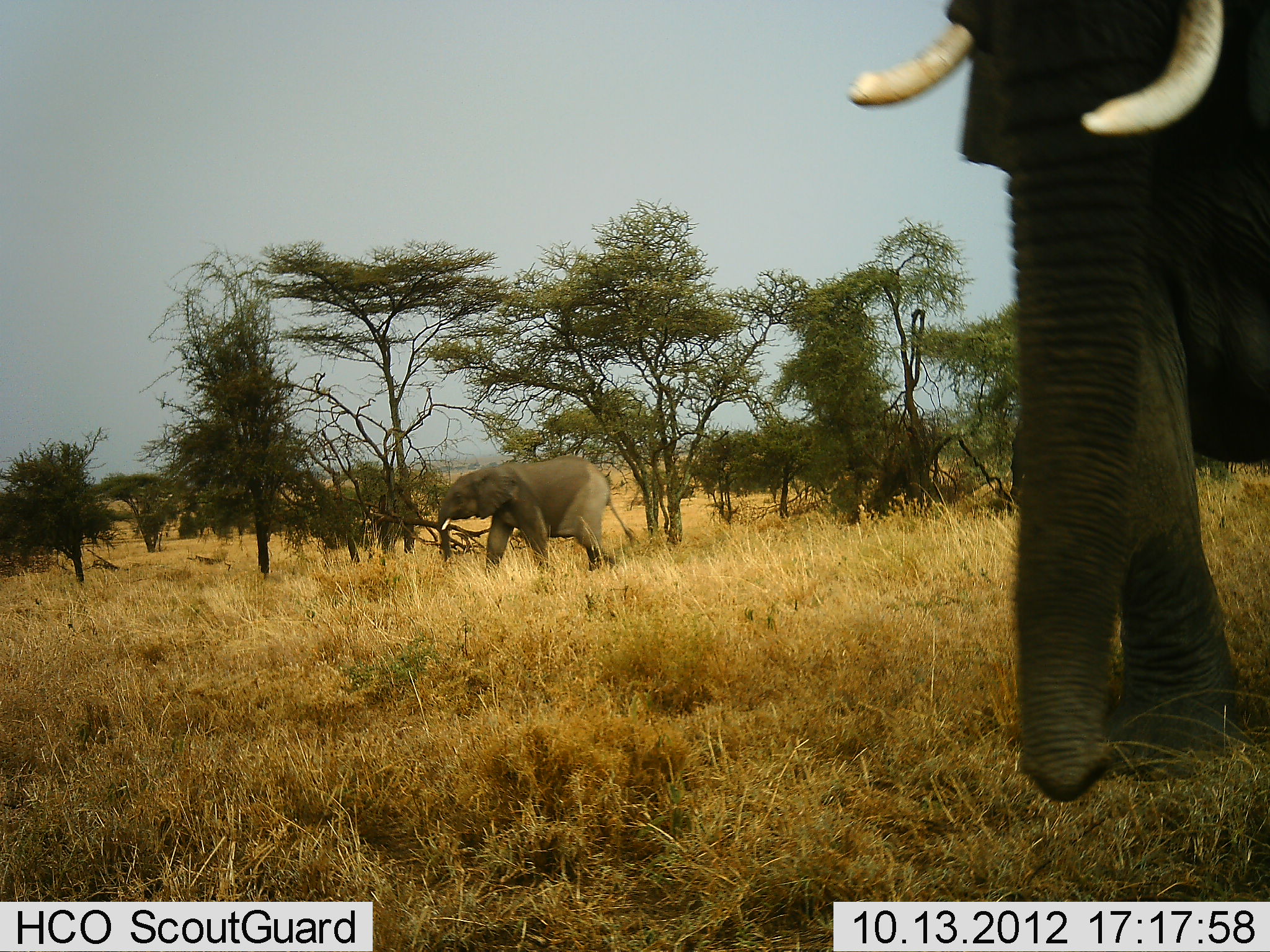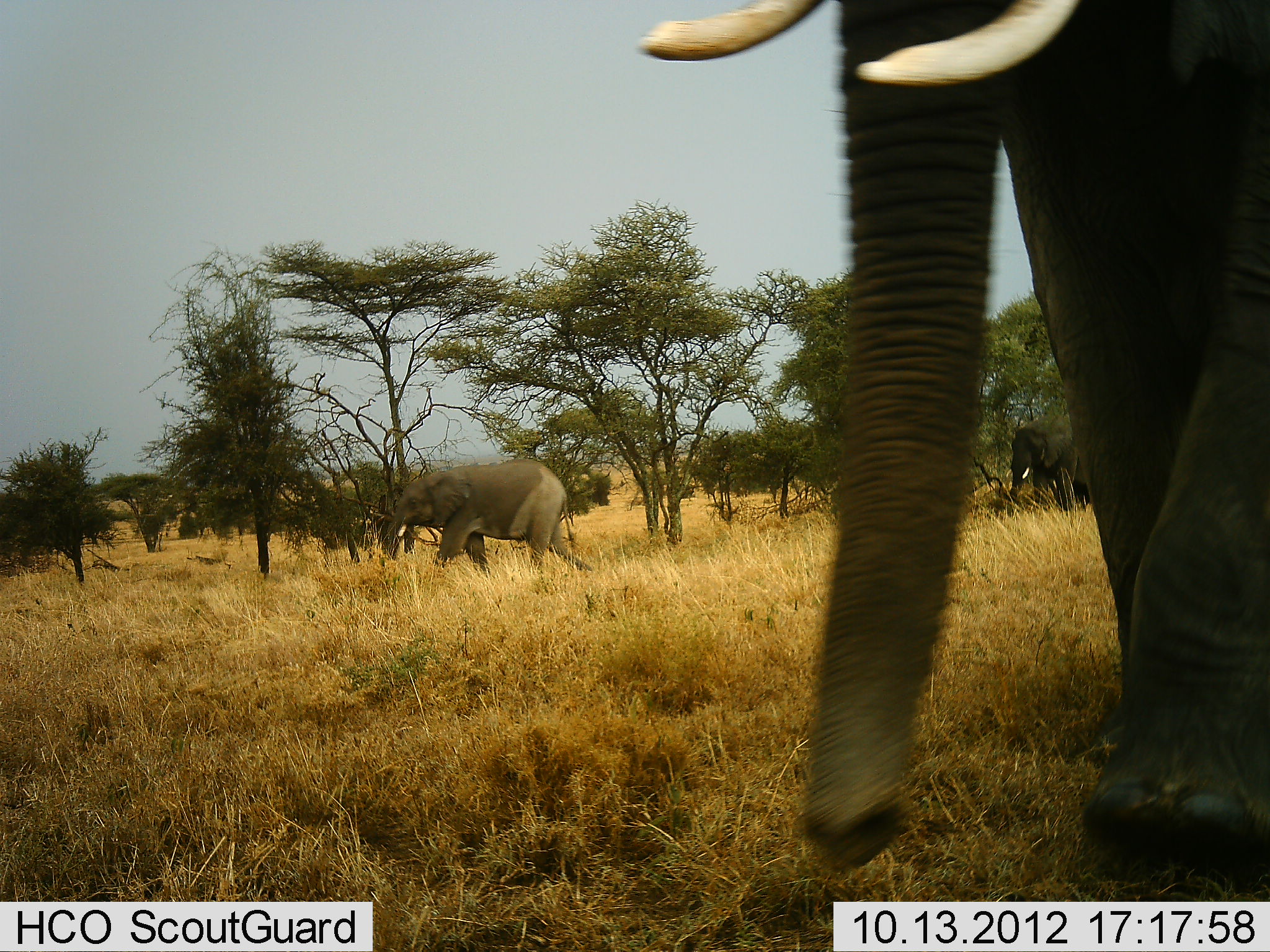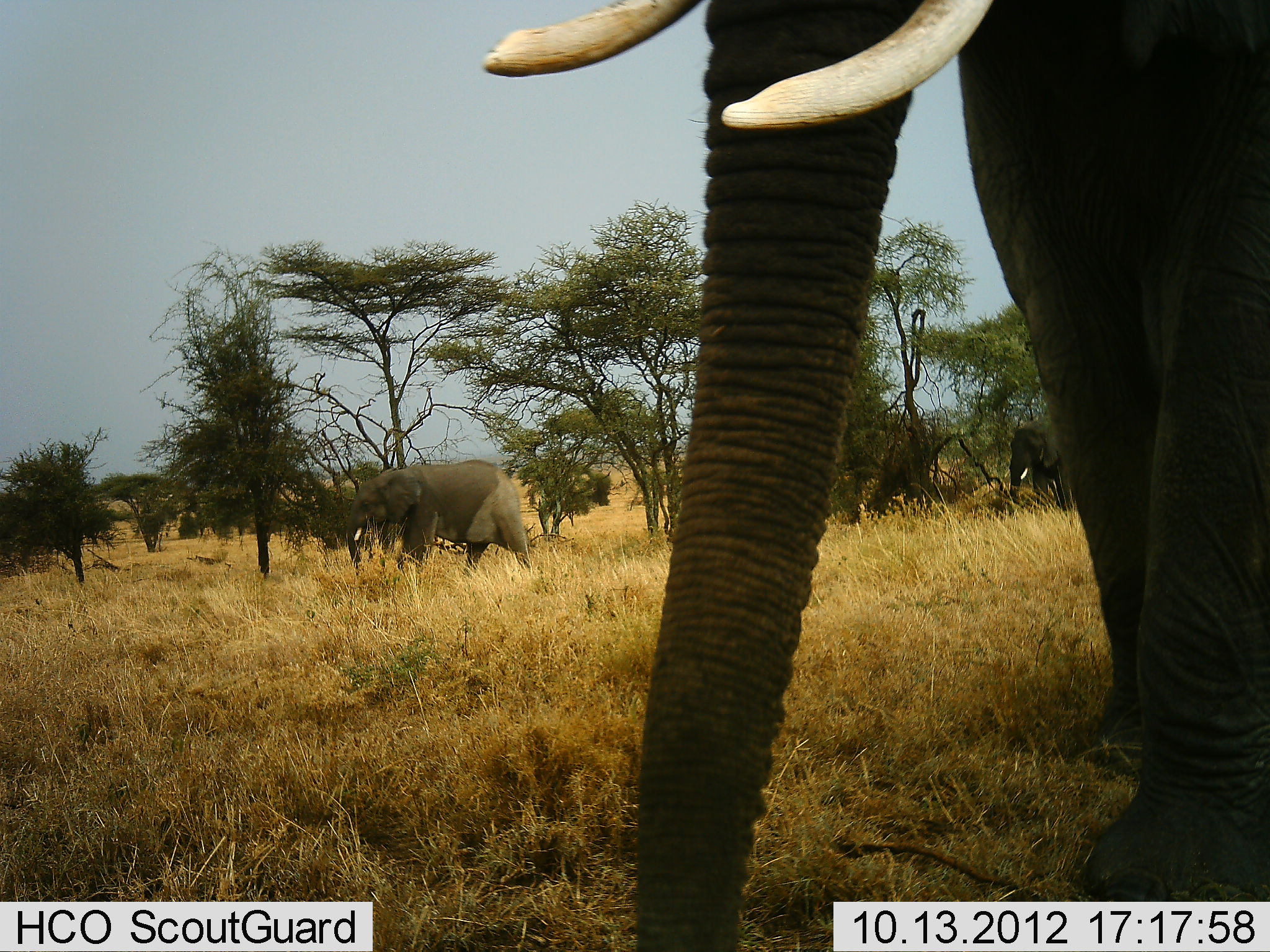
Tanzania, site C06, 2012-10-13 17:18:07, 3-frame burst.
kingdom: Animalia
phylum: Chordata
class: Mammalia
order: Proboscidea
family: Elephantidae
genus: Loxodonta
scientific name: Loxodonta africana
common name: african bush elephant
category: elephant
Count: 3.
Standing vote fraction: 20%.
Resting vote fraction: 0%.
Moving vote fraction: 100%.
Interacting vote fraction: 0%.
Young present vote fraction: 20%.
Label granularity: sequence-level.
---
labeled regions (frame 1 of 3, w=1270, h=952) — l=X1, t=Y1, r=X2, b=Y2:
animal: l=850, t=0, r=1270, b=805; l=436, t=456, r=643, b=584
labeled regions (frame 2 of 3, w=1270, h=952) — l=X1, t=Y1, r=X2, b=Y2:
animal: l=637, t=0, r=1270, b=894; l=391, t=459, r=595, b=583; l=1008, t=409, r=1091, b=513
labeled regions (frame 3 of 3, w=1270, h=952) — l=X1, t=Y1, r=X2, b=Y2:
animal: l=481, t=0, r=1270, b=951; l=345, t=459, r=535, b=575; l=1008, t=415, r=1075, b=515